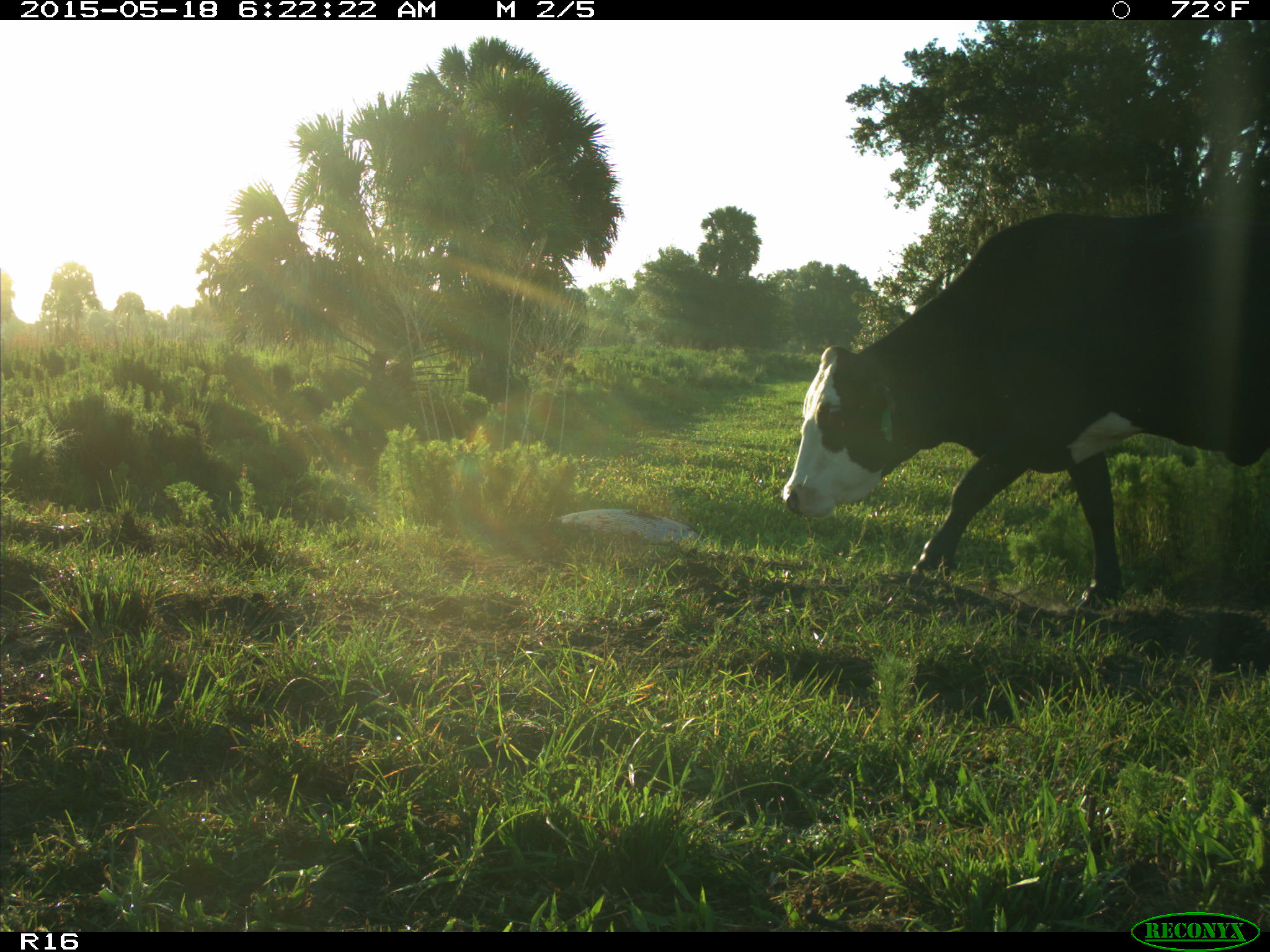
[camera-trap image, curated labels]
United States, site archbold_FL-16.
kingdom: Animalia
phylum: Chordata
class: Mammalia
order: Artiodactyla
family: Bovidae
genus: Bos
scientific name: Bos taurus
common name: domestic cow